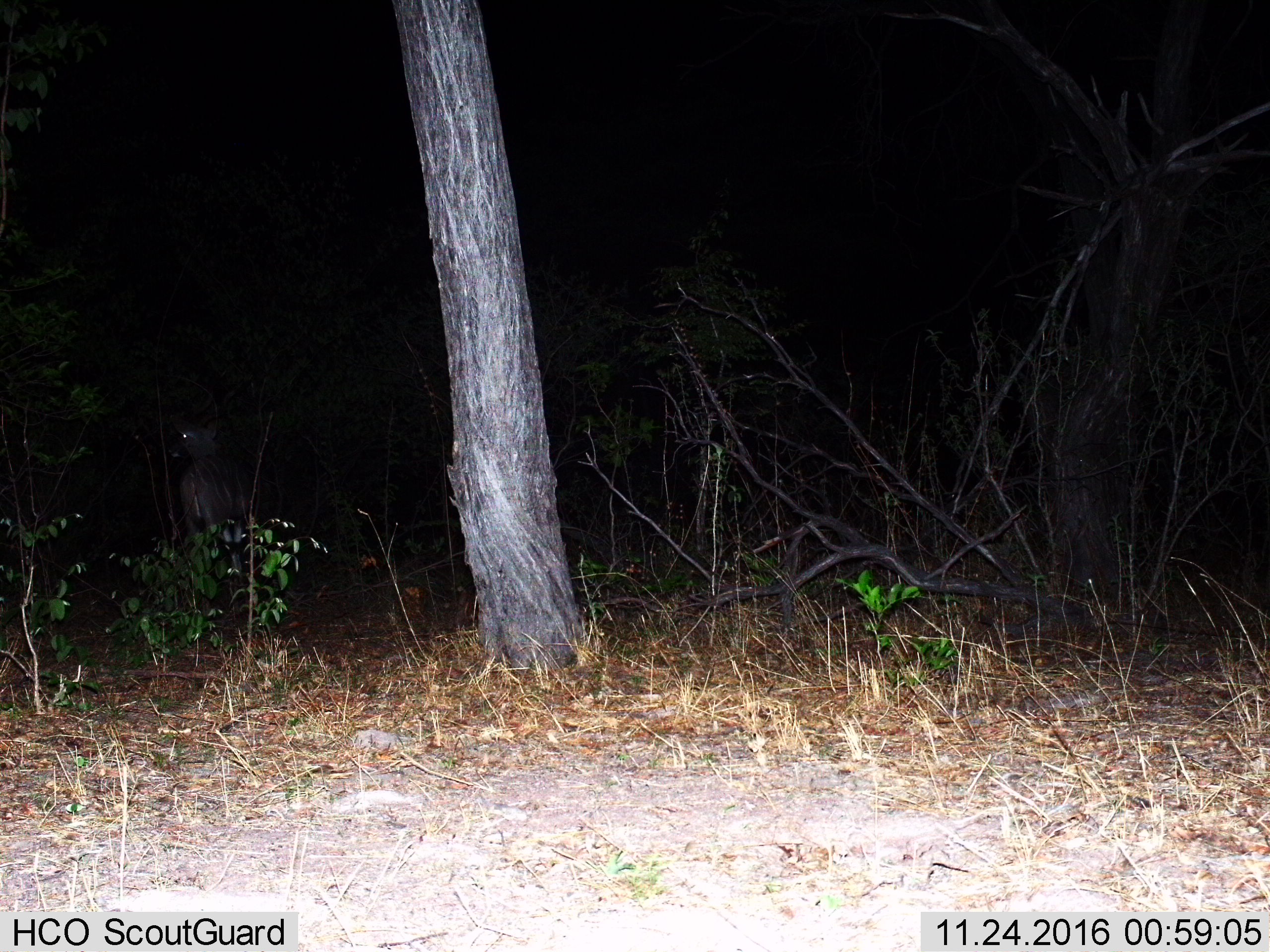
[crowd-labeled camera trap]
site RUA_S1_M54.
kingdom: Animalia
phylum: Chordata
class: Mammalia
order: Artiodactyla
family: Bovidae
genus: Tragelaphus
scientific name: Tragelaphus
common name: kudu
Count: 1.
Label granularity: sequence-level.